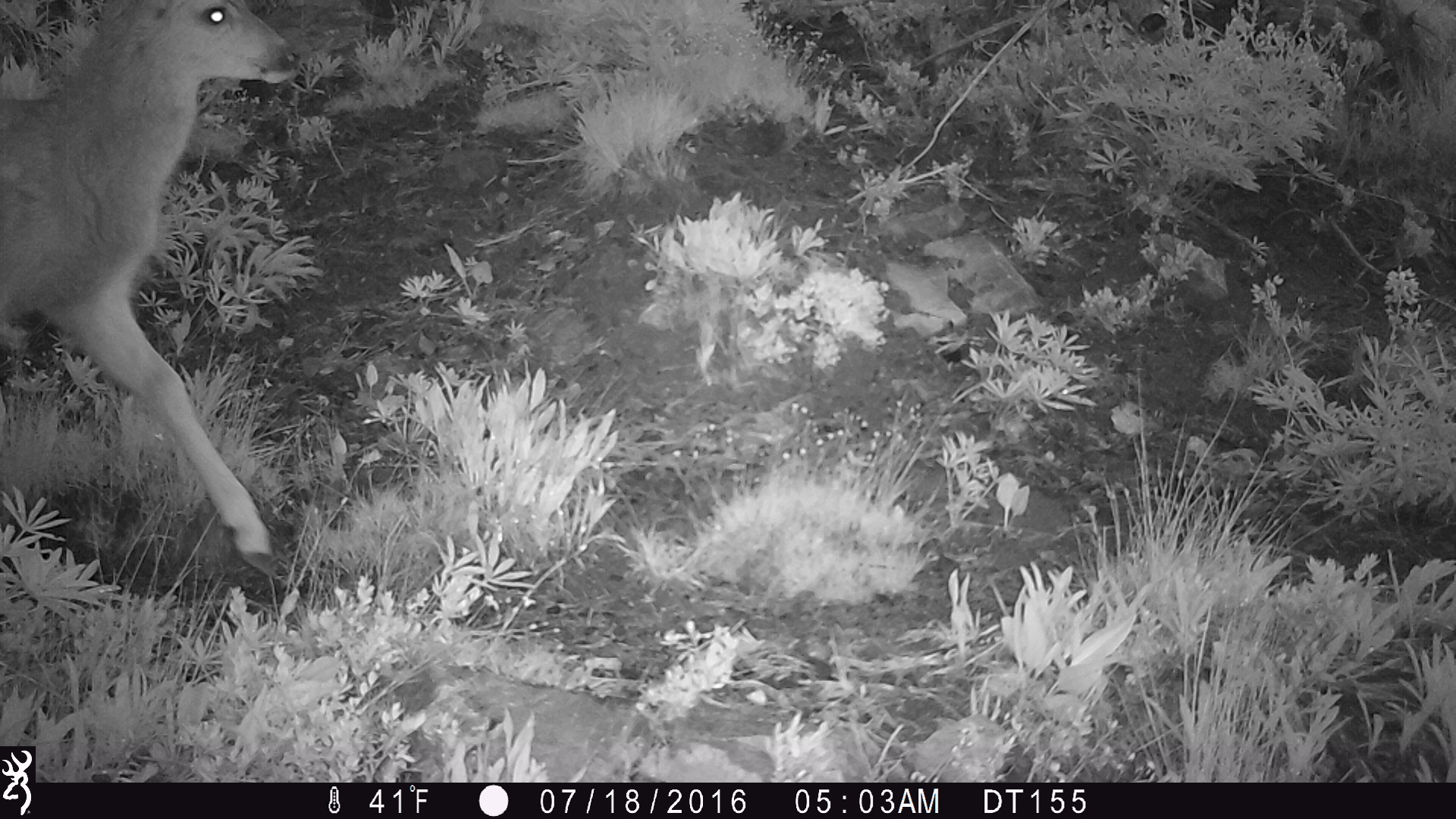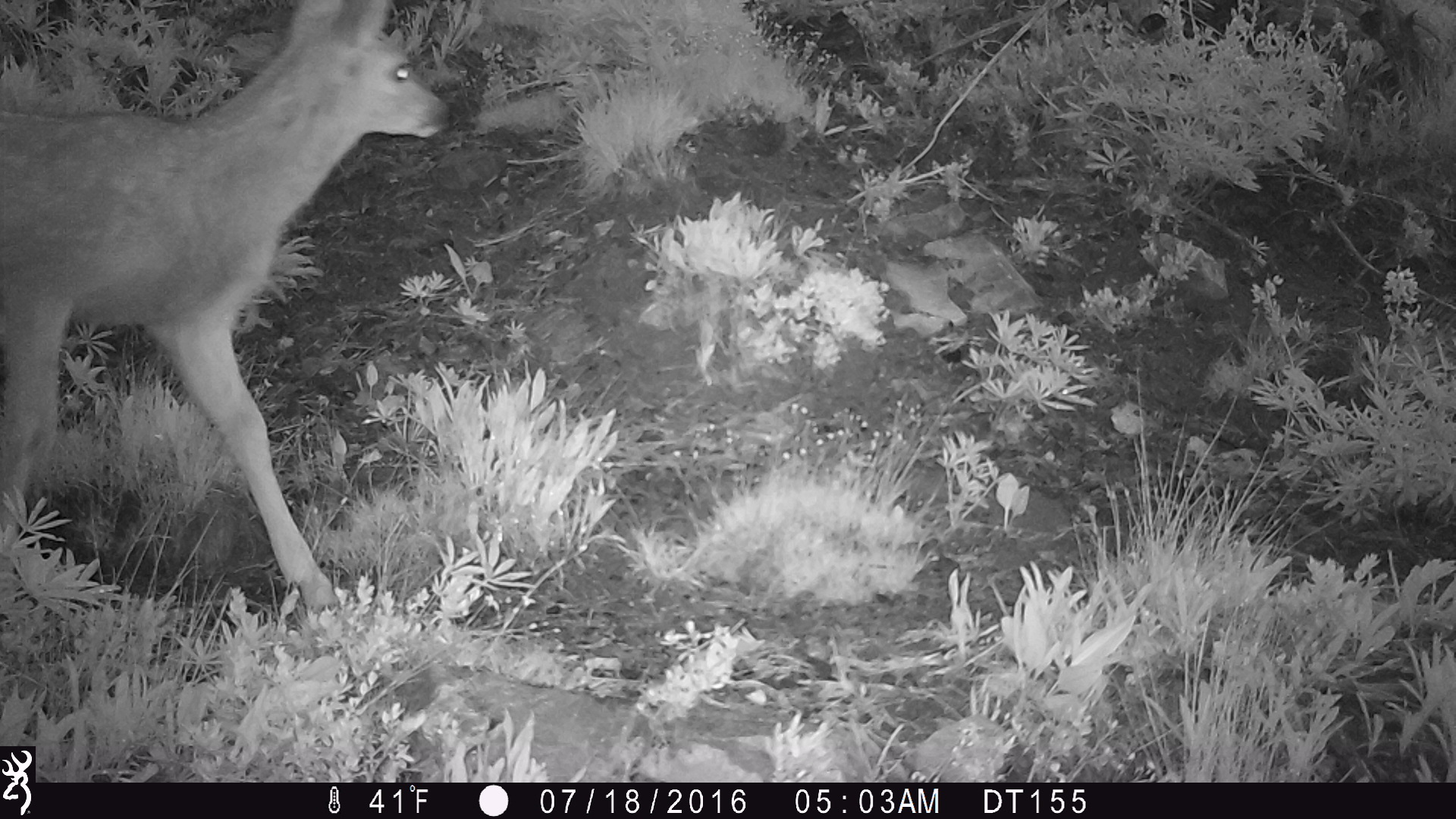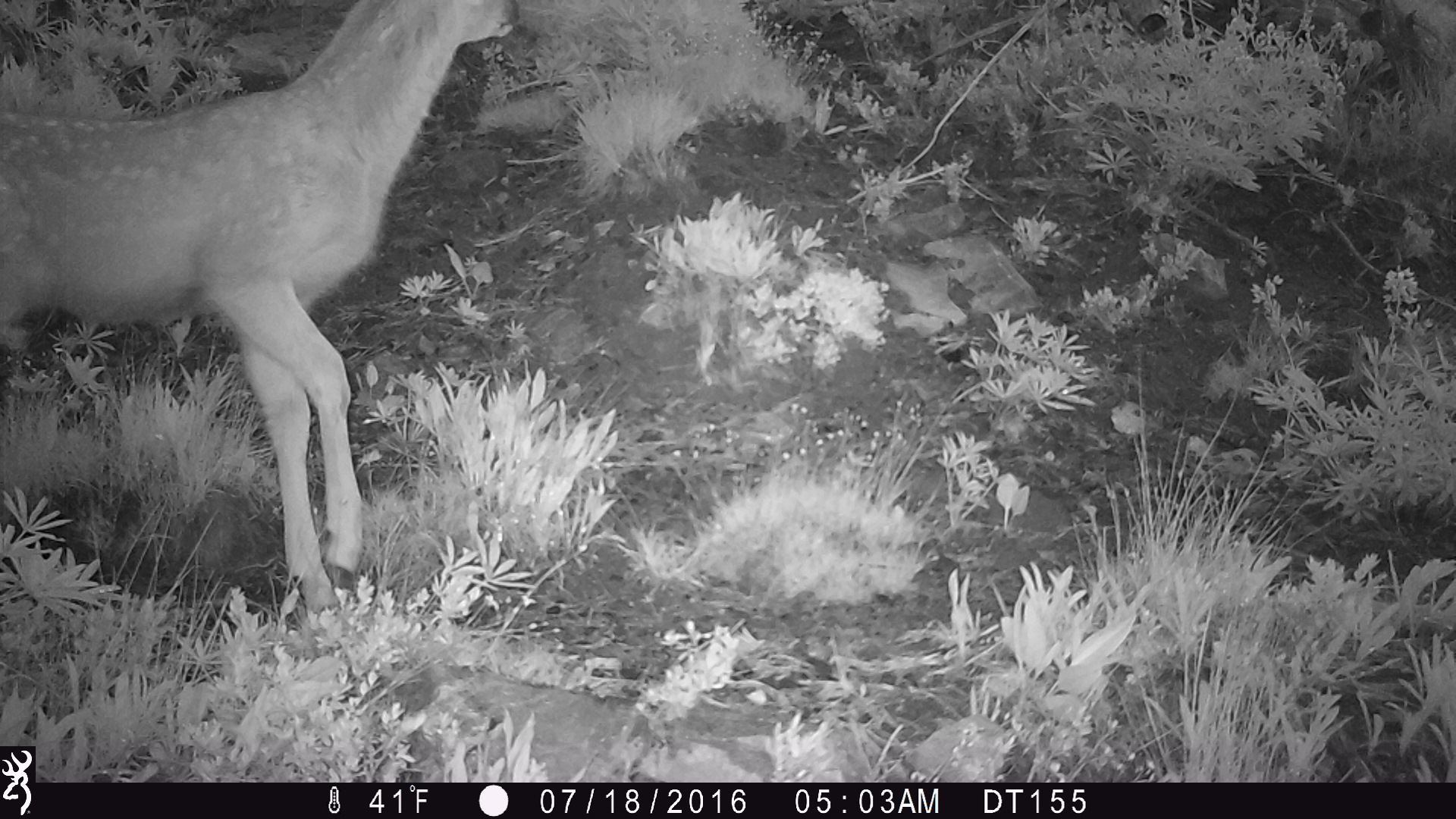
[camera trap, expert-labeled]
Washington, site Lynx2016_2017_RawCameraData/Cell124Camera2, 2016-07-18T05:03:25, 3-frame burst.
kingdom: Animalia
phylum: Chordata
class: Mammalia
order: Artiodactyla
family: Cervidae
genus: Odocoileus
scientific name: Odocoileus hemionus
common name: mule deer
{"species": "Odocoileus hemionus (mule deer)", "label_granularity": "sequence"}